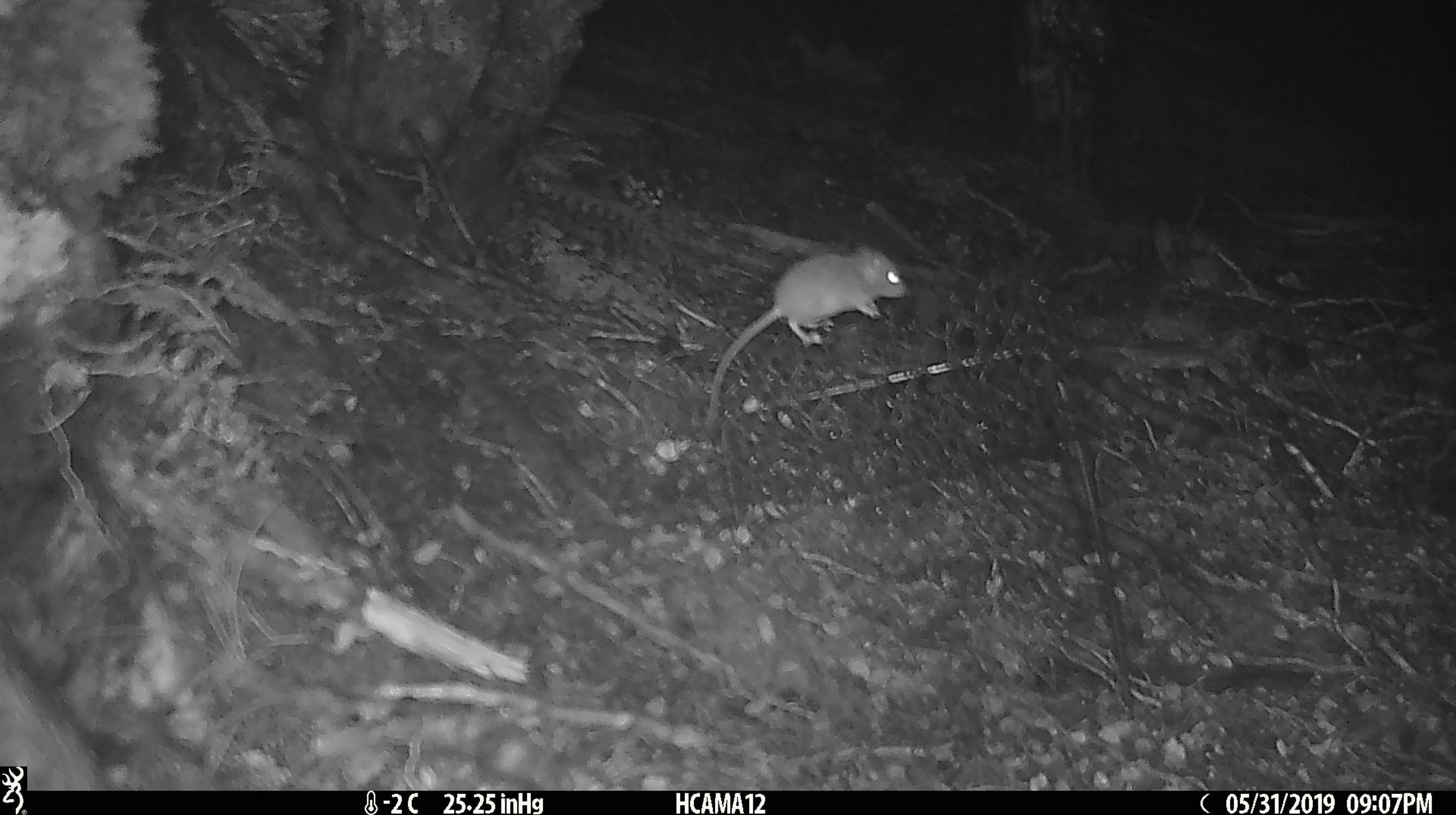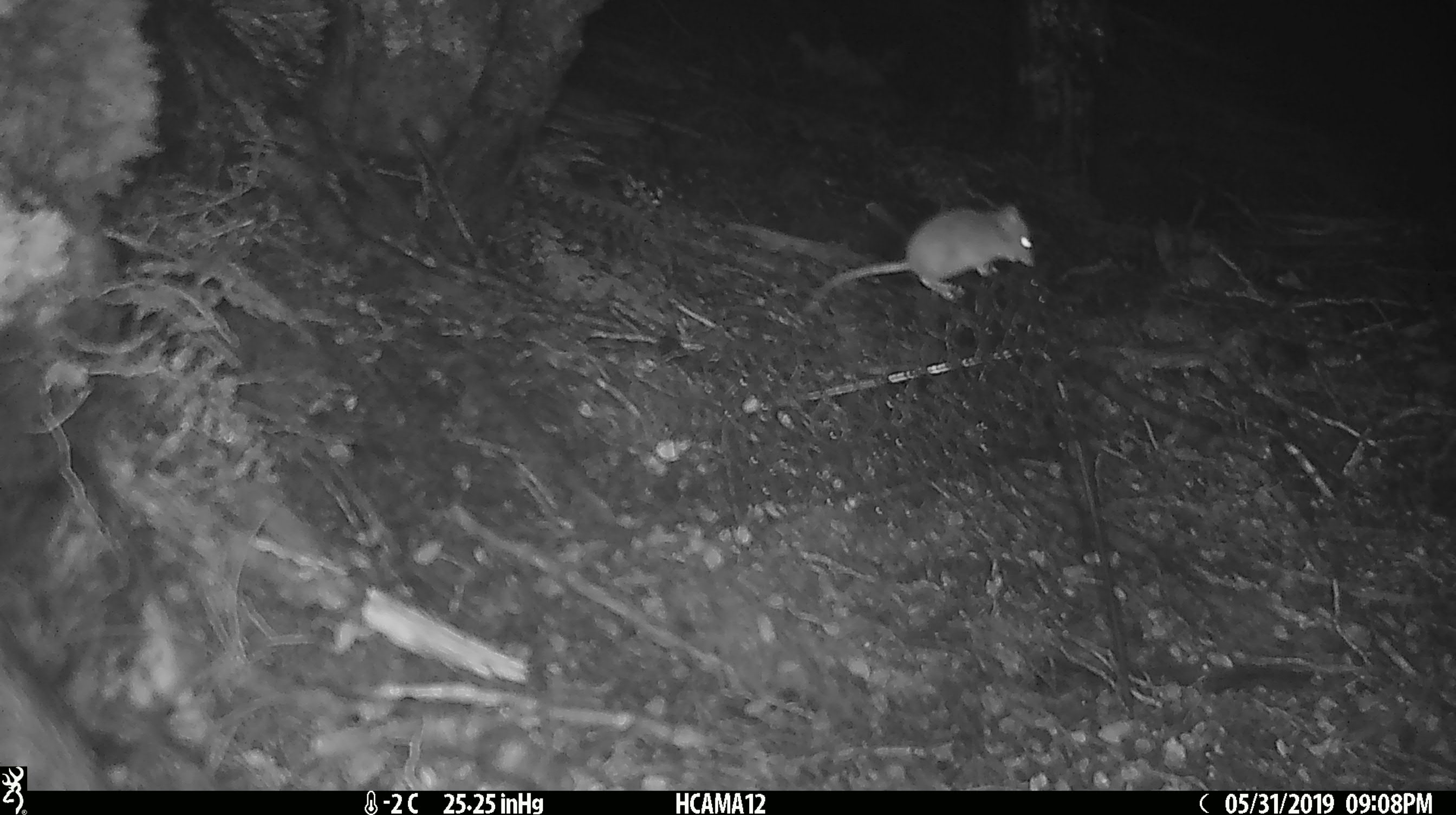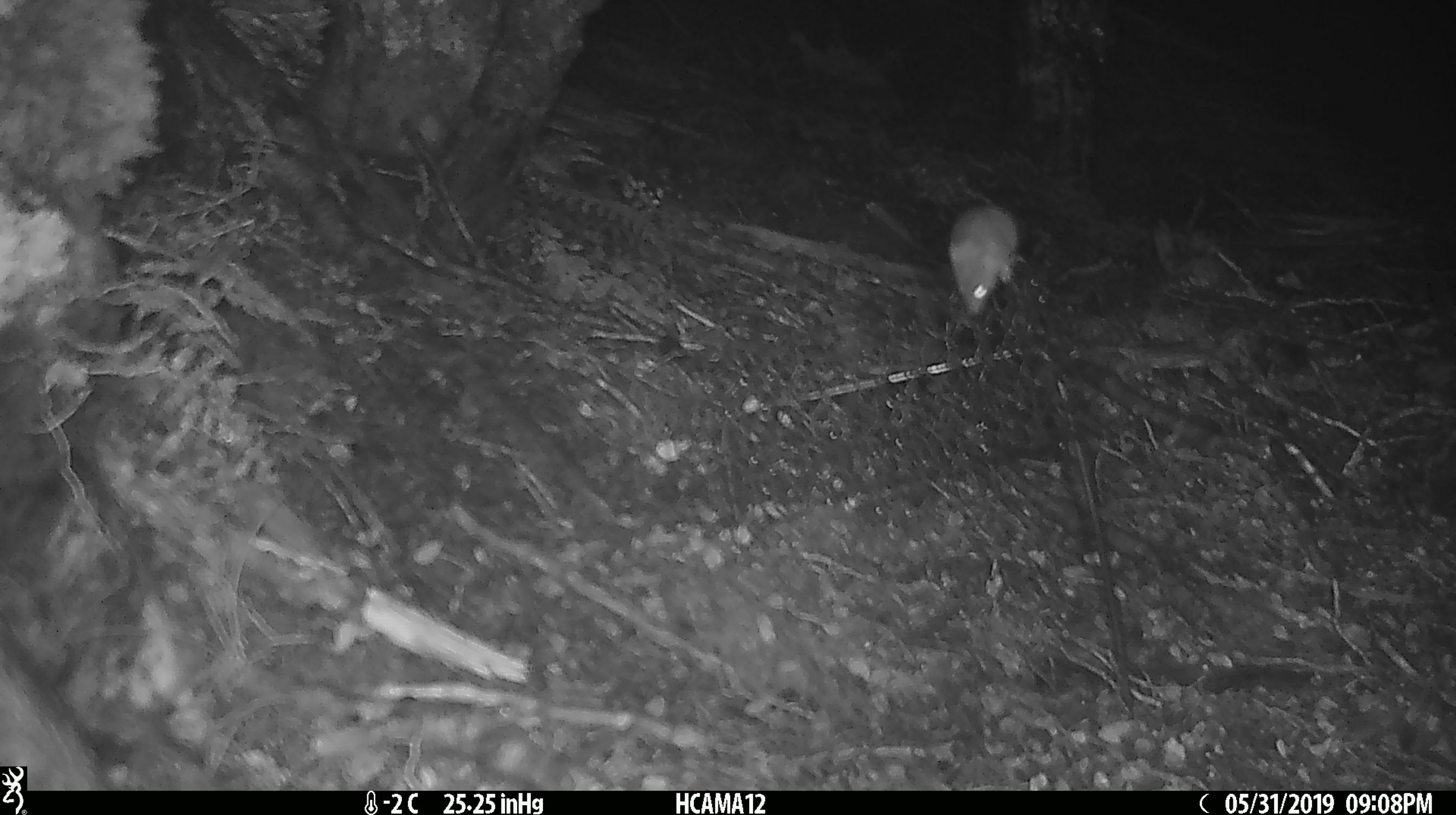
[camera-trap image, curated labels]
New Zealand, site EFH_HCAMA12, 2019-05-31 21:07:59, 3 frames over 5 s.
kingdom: Animalia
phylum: Chordata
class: Mammalia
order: Rodentia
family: Muridae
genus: Mus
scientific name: Mus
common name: mouse